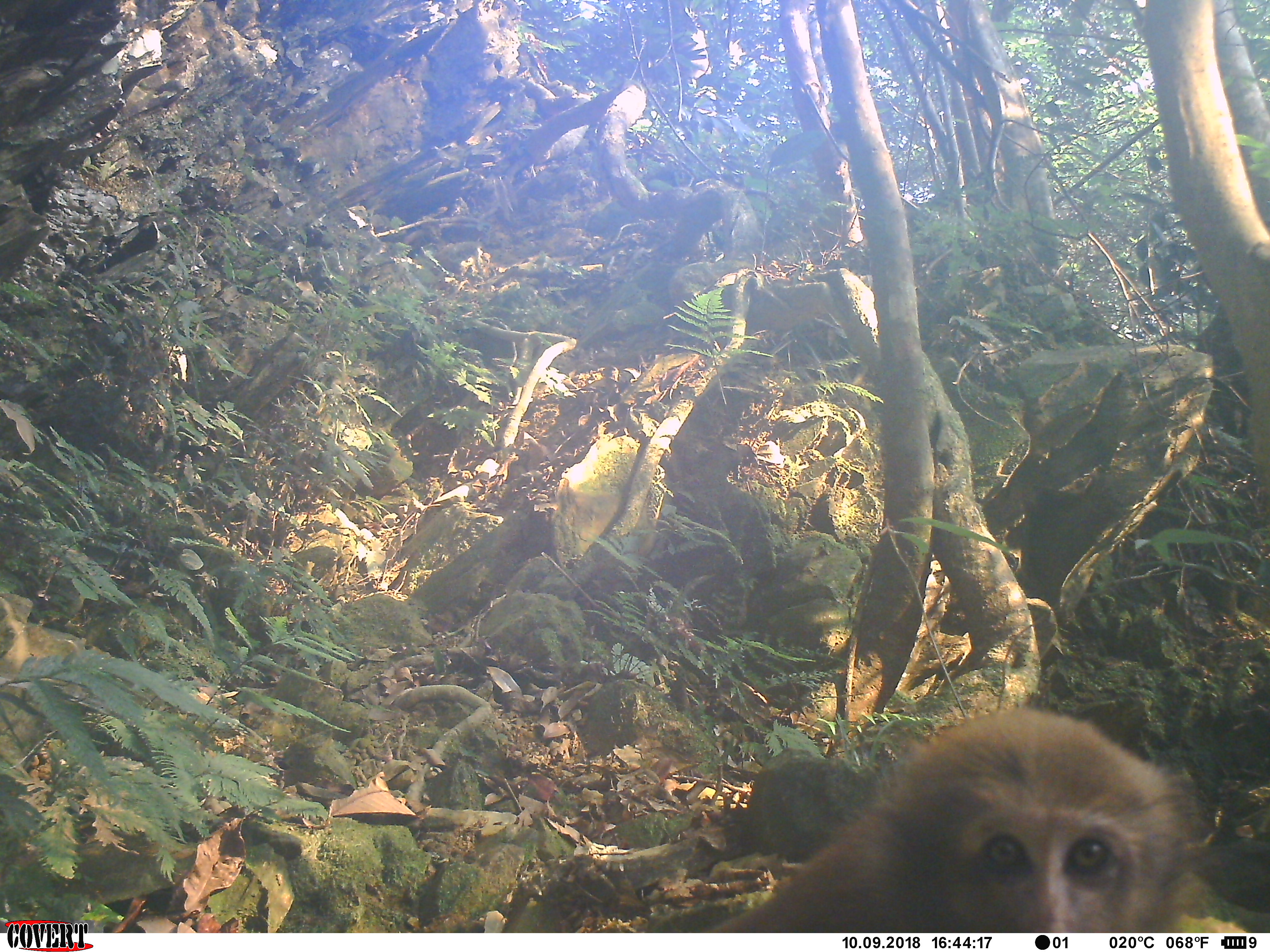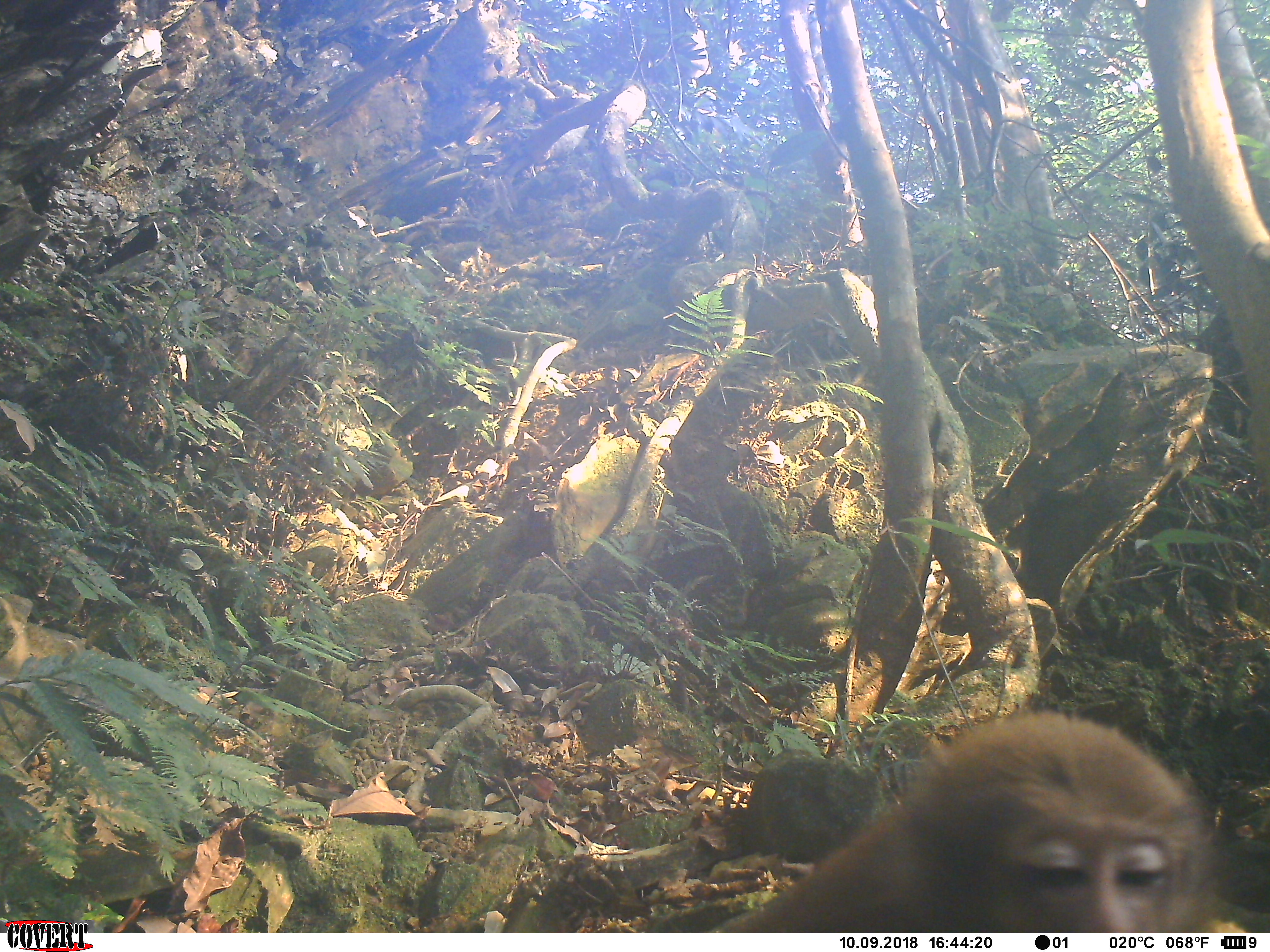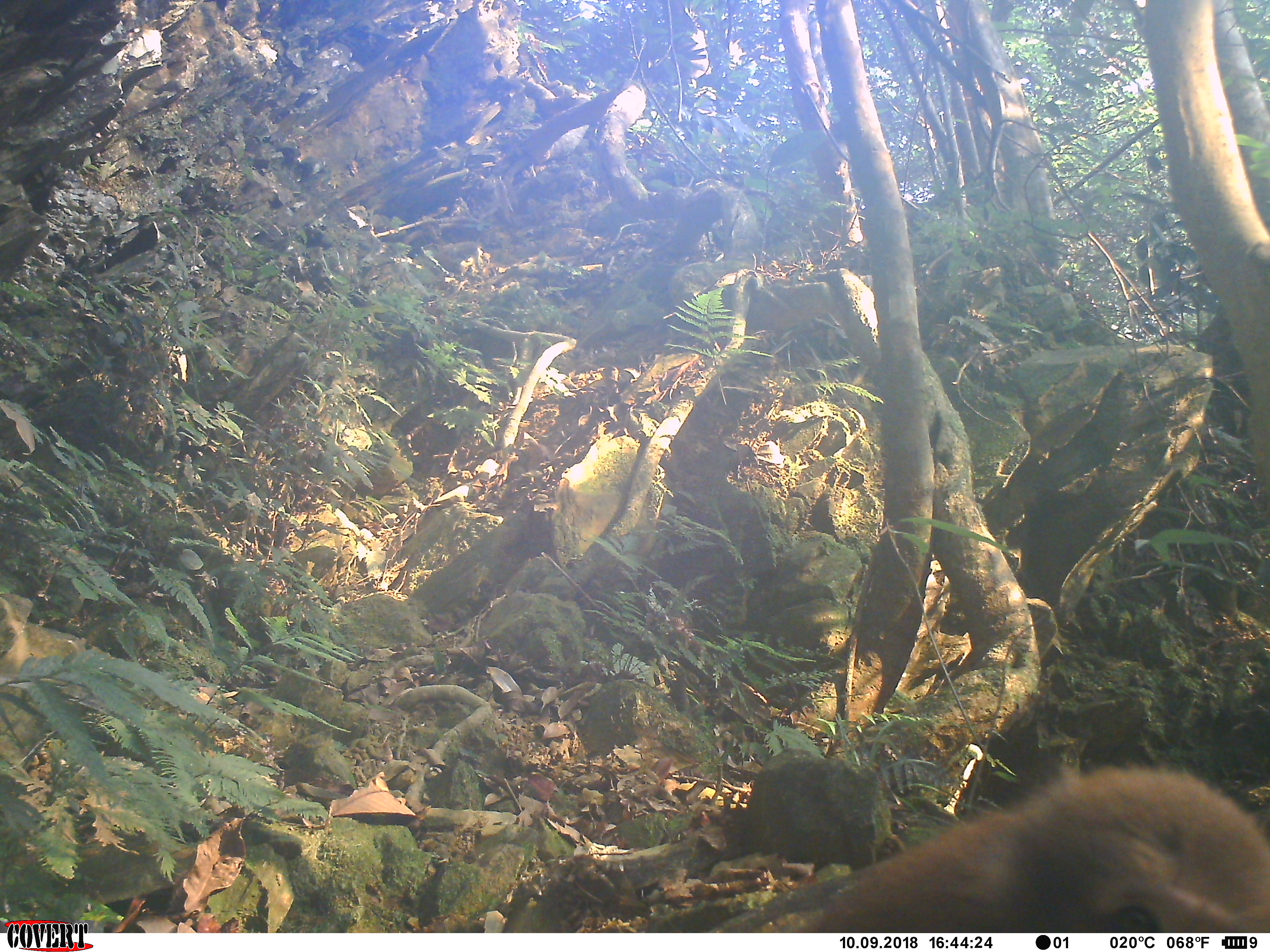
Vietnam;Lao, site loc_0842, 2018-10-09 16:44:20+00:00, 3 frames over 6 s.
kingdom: Animalia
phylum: Chordata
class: Mammalia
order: Primates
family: Cercopithecidae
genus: Macaca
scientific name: Macaca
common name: macaque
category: macaque not stump tailed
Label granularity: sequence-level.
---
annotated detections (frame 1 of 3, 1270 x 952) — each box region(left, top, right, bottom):
macaque not stump tailed: region(709, 706, 1206, 932)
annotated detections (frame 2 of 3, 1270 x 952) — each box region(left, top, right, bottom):
macaque not stump tailed: region(705, 705, 1222, 932)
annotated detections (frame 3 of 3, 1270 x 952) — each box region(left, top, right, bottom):
macaque not stump tailed: region(795, 762, 1270, 931)